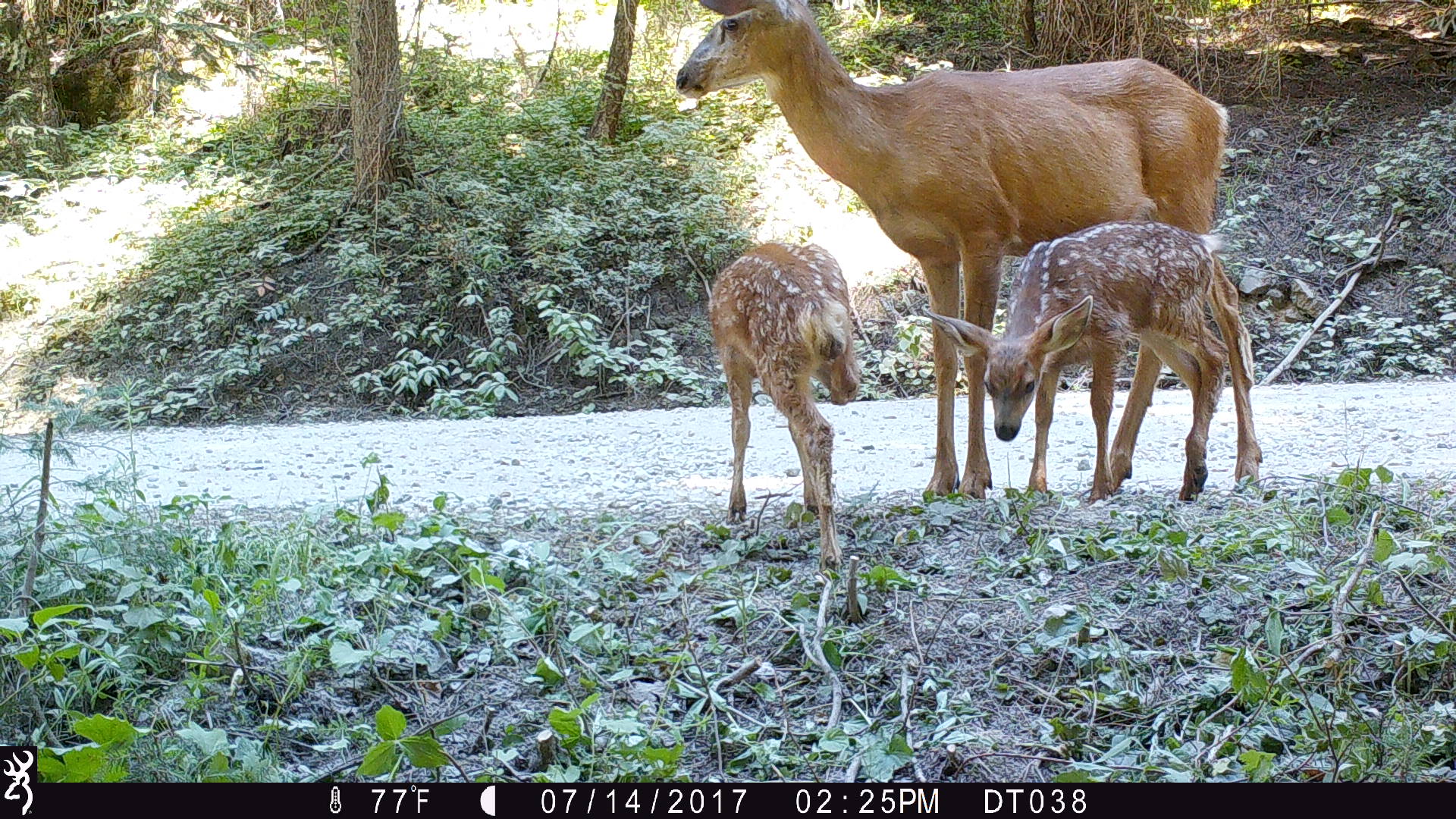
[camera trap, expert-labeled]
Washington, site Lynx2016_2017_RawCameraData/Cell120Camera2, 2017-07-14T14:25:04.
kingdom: Animalia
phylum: Chordata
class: Mammalia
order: Artiodactyla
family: Cervidae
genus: Odocoileus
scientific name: Odocoileus hemionus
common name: mule deer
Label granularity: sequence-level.